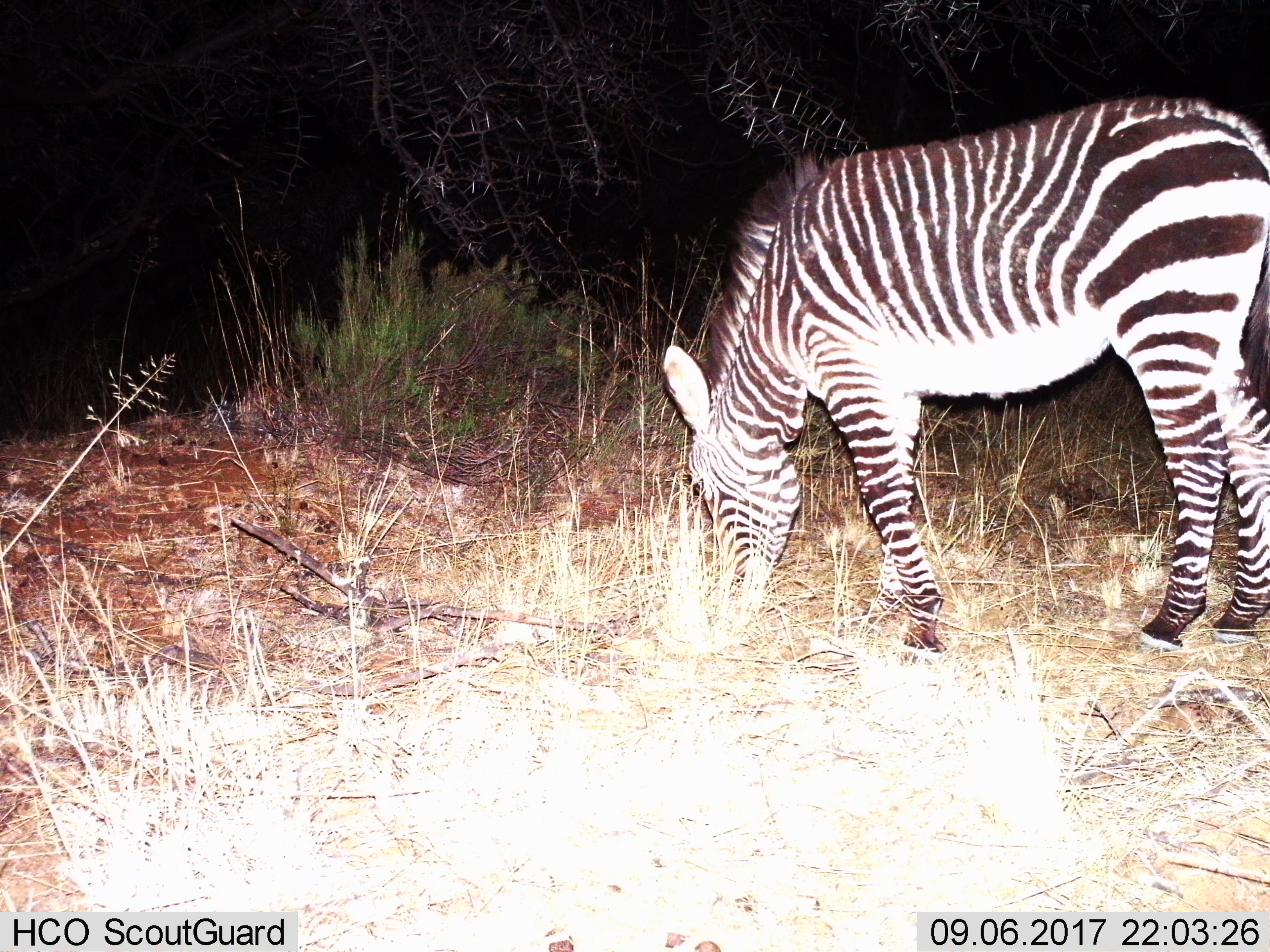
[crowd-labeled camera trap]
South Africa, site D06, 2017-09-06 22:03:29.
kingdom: Animalia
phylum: Chordata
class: Mammalia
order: Perissodactyla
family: Equidae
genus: Equus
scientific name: Equus zebra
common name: mountain zebra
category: zebramountain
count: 1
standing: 62%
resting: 0%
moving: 0%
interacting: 0%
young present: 12%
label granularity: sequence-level